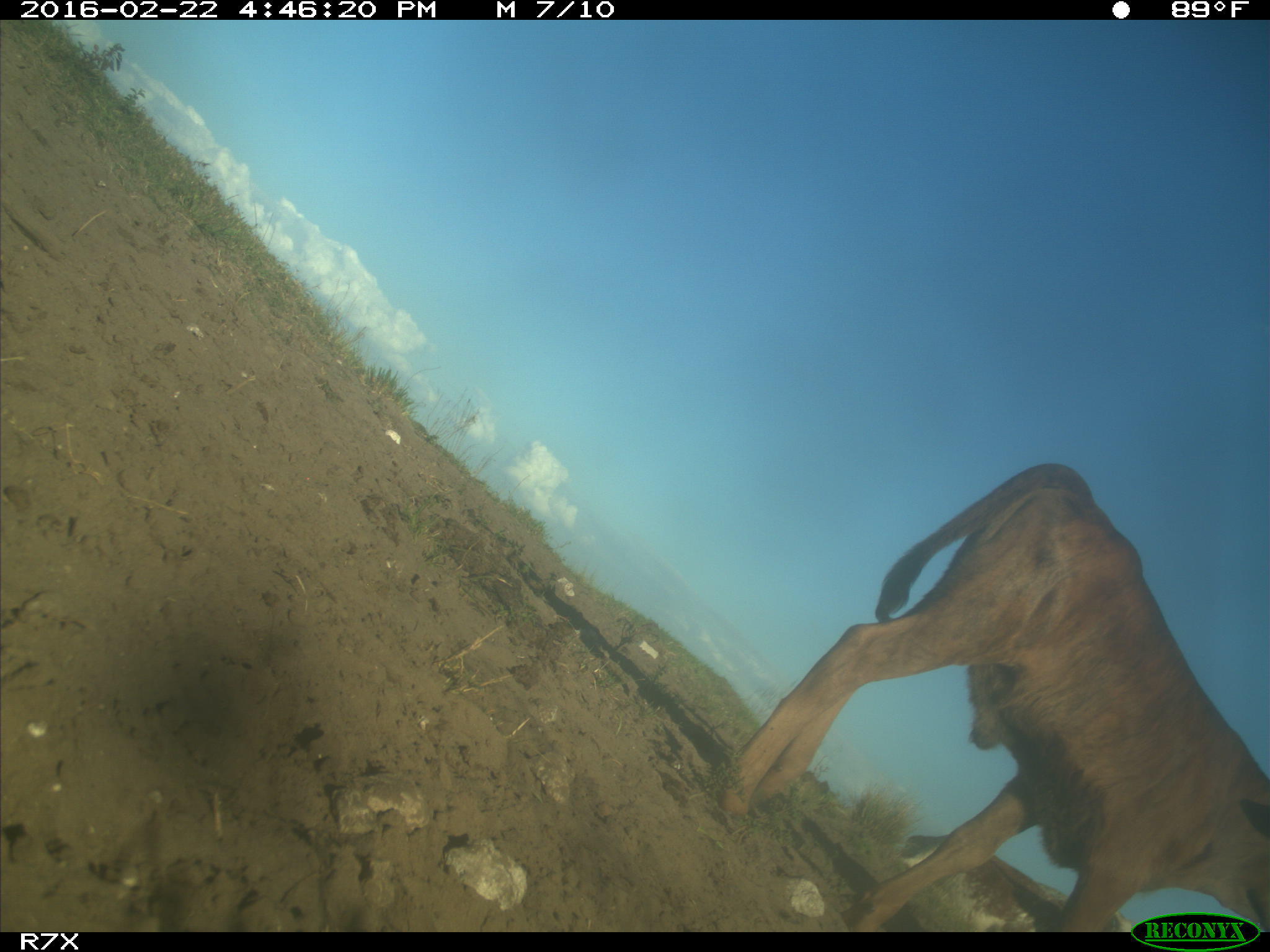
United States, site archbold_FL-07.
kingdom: Animalia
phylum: Chordata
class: Mammalia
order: Artiodactyla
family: Bovidae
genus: Bos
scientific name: Bos taurus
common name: domestic cow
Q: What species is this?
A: Bos taurus (domestic cow).